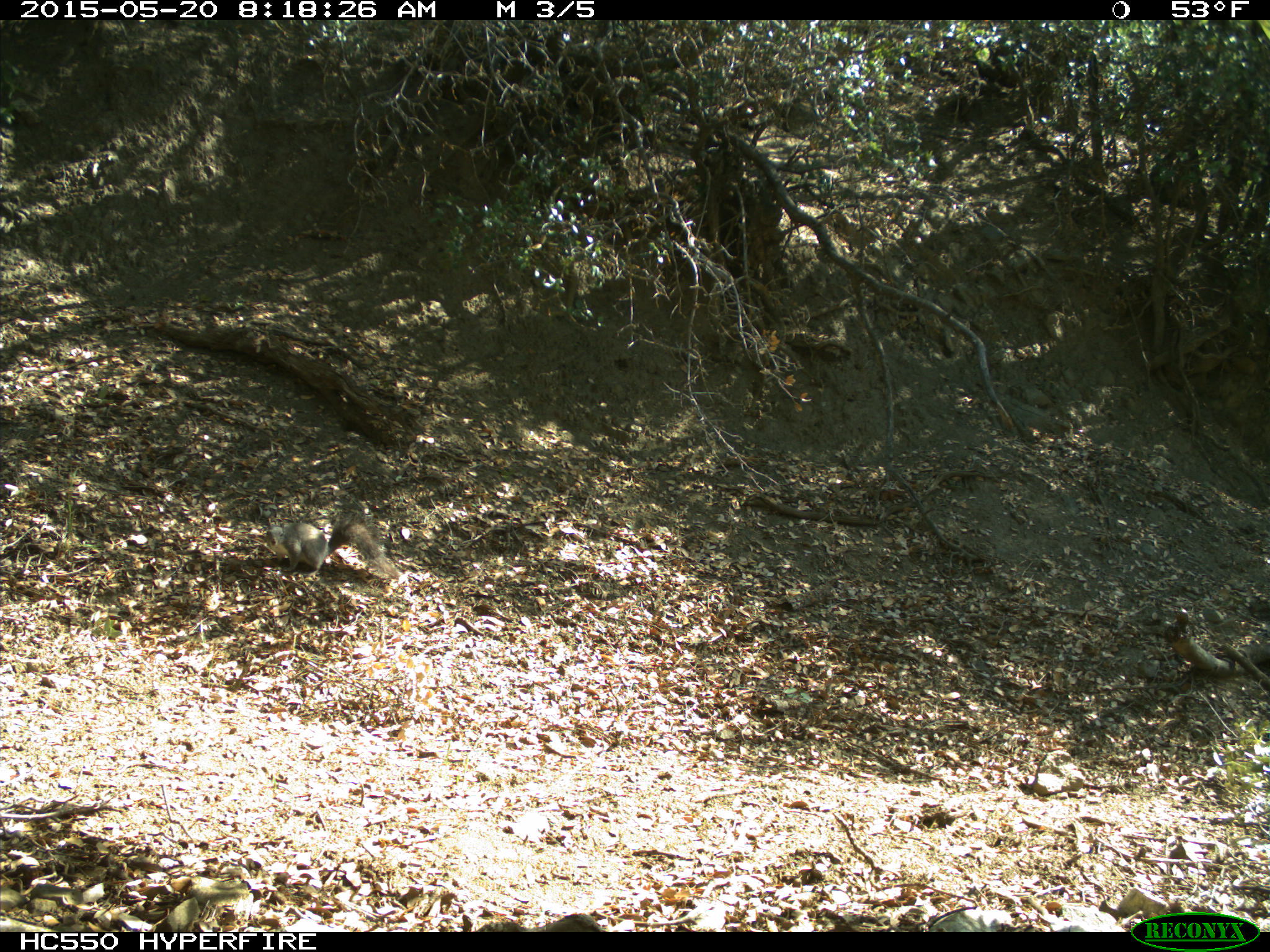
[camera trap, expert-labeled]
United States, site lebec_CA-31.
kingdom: Animalia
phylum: Chordata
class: Mammalia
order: Rodentia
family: Sciuridae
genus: Sciurus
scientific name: Sciurus carolinensis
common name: eastern gray squirrel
Sciurus carolinensis (eastern gray squirrel).